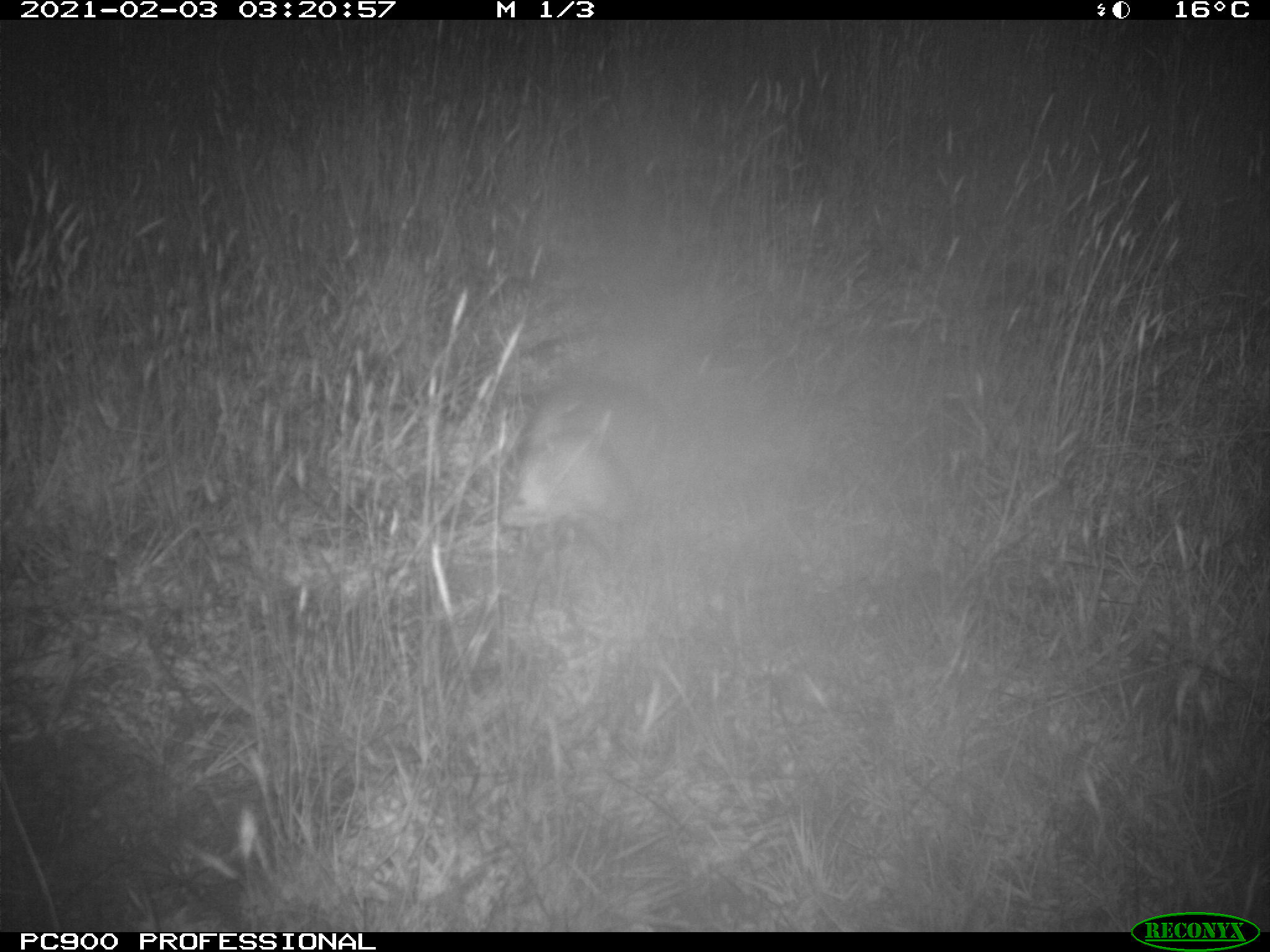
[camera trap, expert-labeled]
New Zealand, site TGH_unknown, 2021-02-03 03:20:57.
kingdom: Animalia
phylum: Chordata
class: Mammalia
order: Carnivora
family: Mustelidae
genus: Mustela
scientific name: Mustela furo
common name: ferret